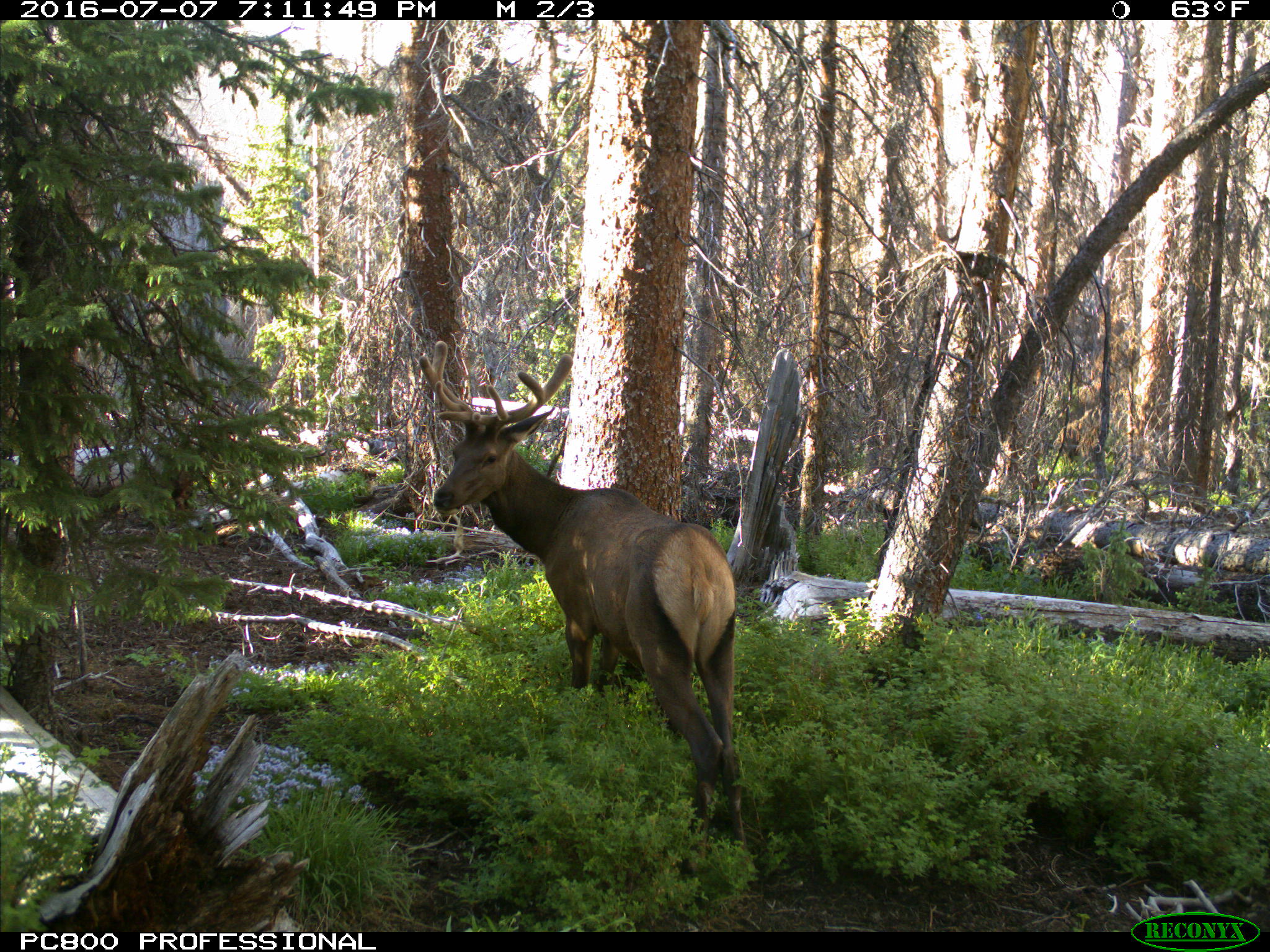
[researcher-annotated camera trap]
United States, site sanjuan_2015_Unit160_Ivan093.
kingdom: Animalia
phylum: Chordata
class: Mammalia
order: Artiodactyla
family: Cervidae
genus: Cervus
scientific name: Cervus elaphus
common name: red deer